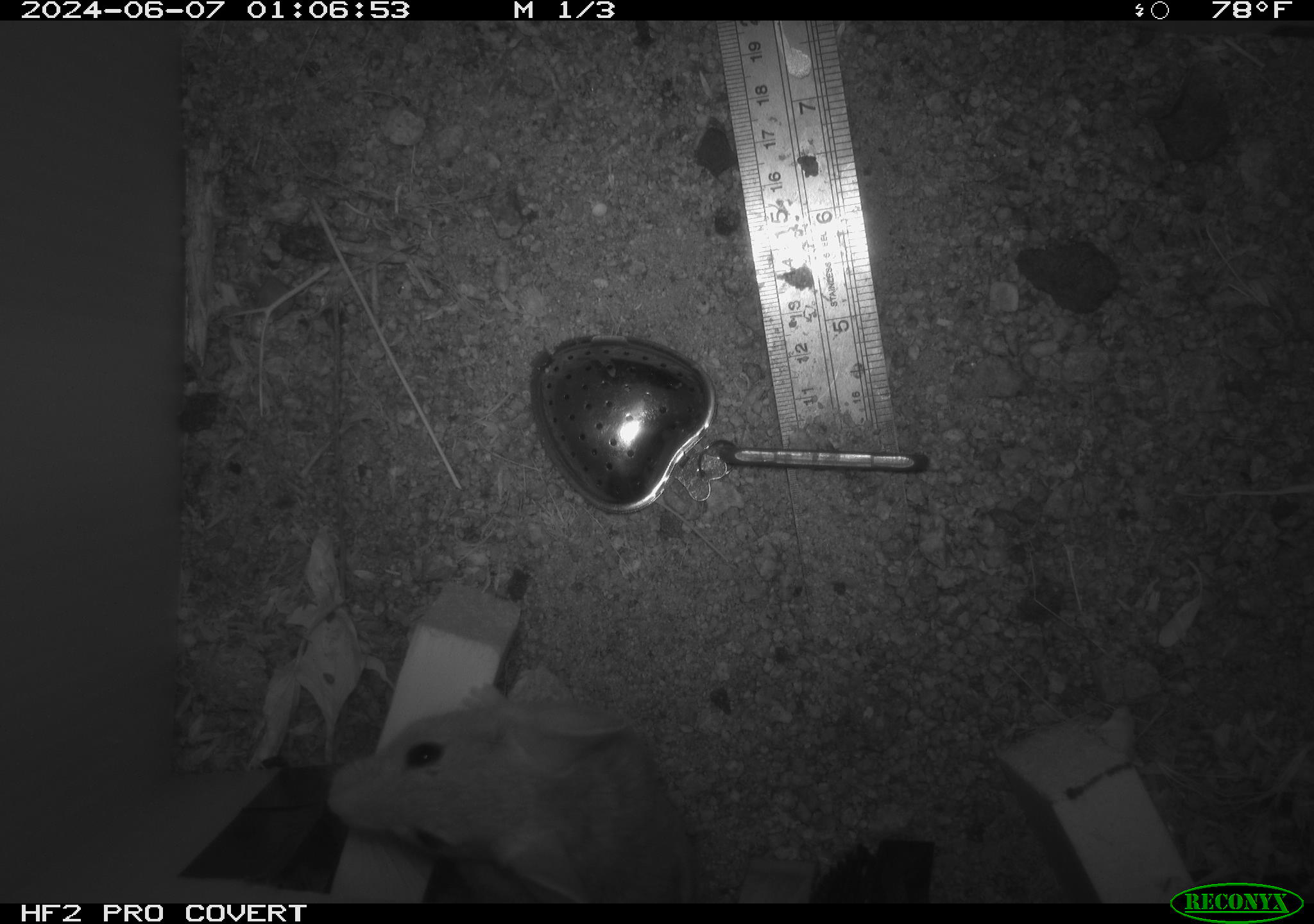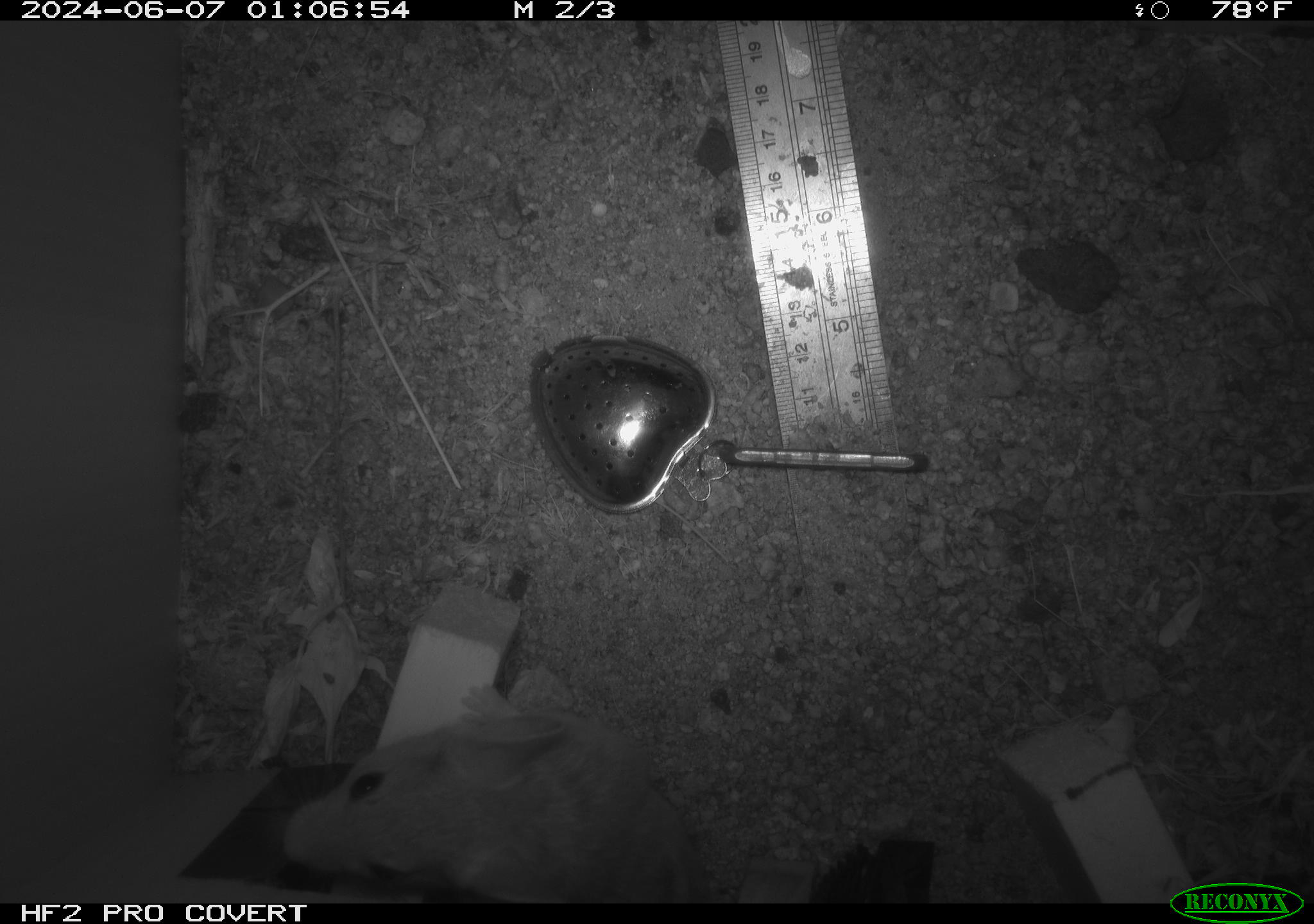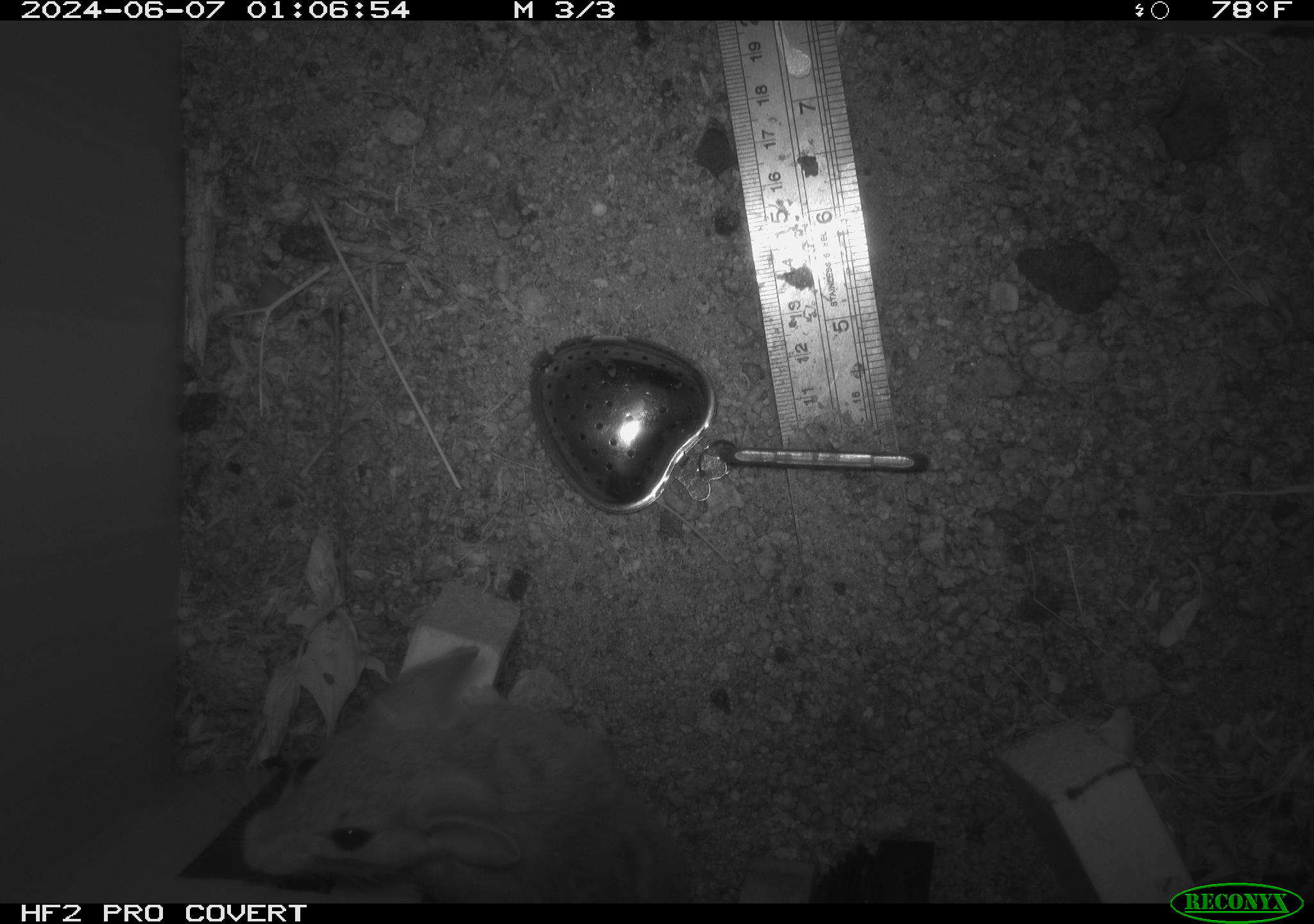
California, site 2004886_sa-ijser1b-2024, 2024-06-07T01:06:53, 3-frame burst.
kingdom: Animalia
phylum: Chordata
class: Mammalia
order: Rodentia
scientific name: Rodentia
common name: woodrat or rat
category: woodrat or rat species